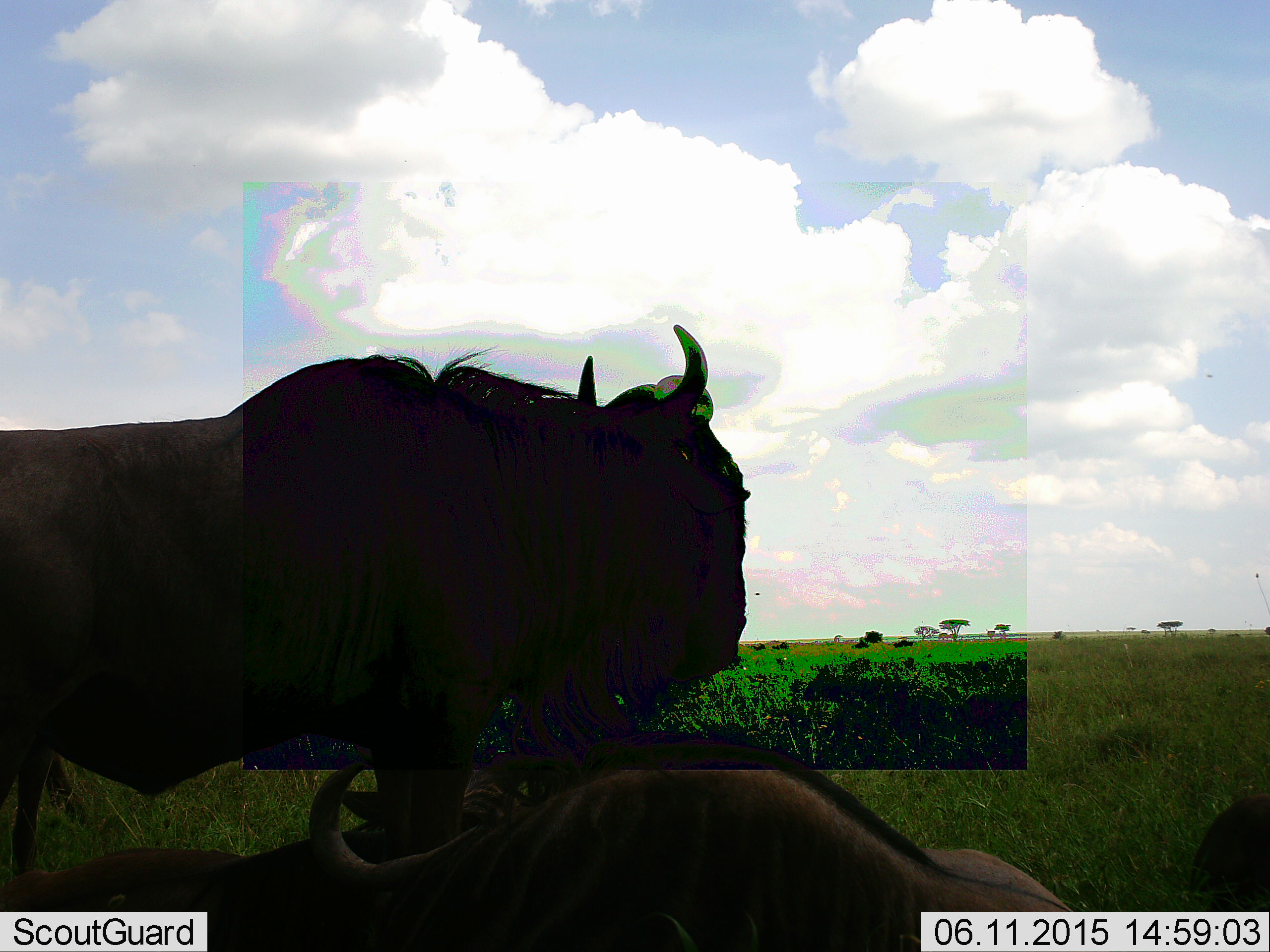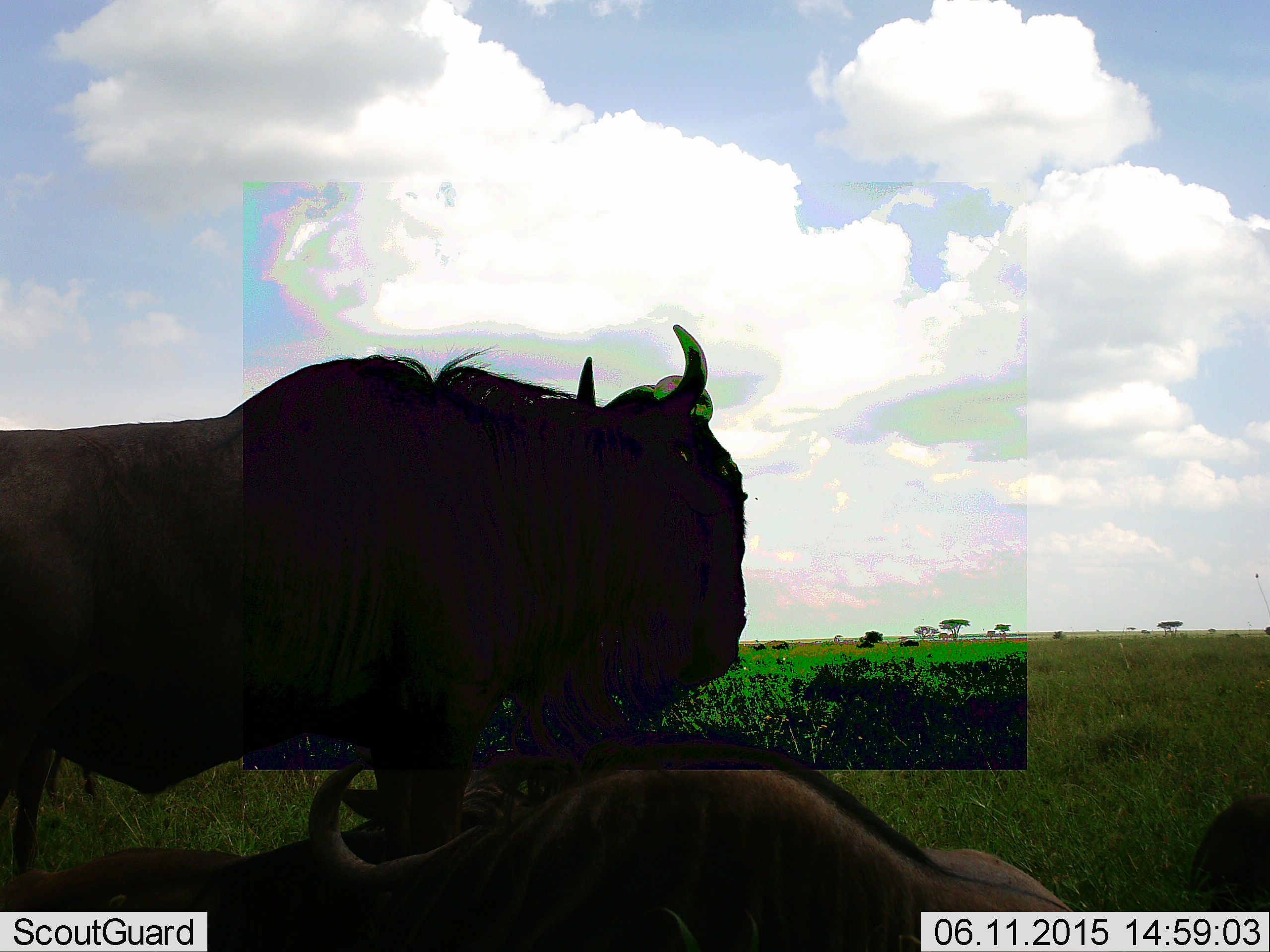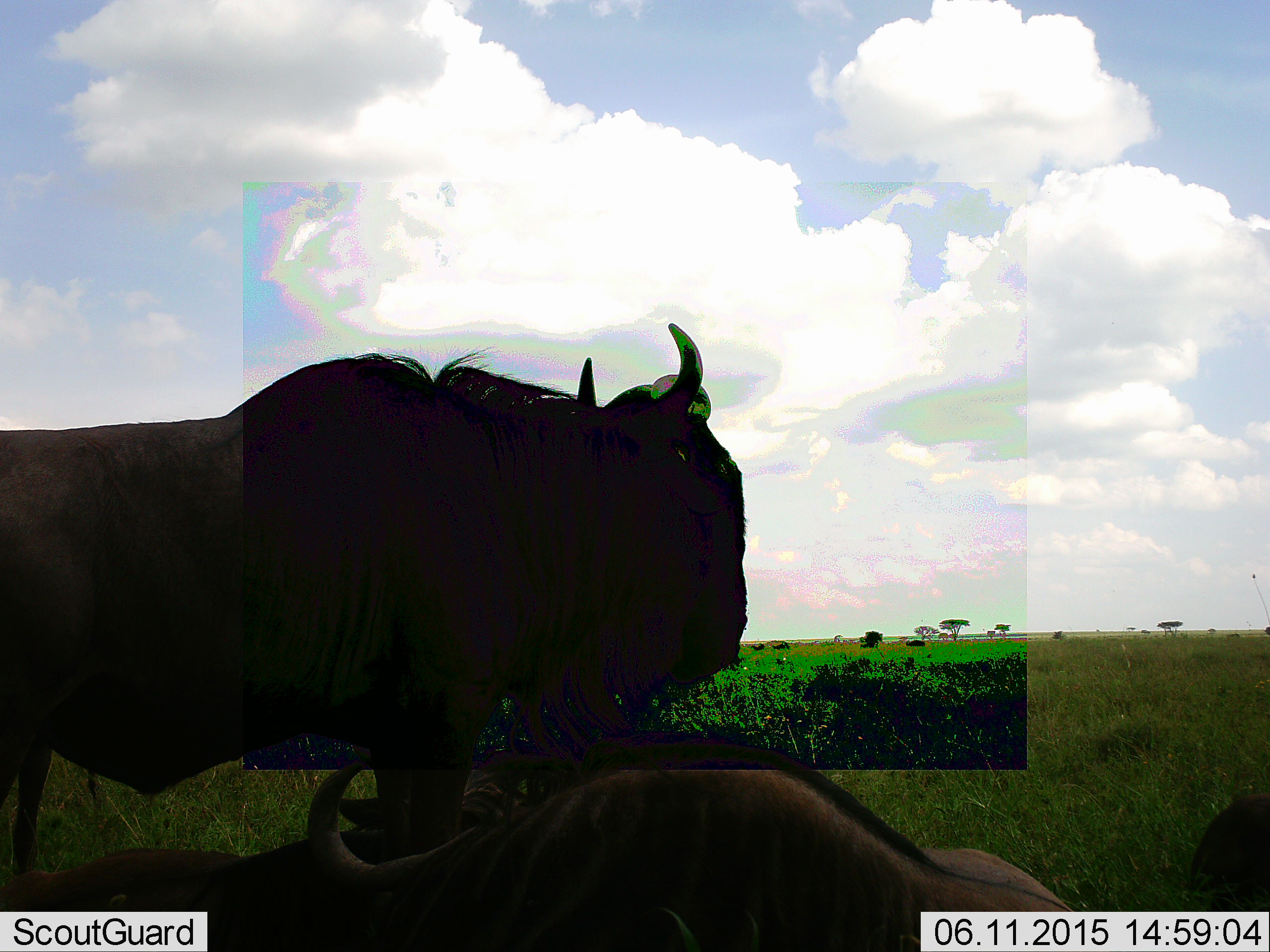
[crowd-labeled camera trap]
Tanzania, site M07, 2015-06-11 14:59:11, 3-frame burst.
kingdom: Animalia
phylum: Chordata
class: Mammalia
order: Artiodactyla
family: Bovidae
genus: Connochaetes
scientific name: Connochaetes taurinus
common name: blue wildebeest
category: wildebeest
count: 3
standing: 100%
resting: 90%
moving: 40%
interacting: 0%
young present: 0%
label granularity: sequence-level